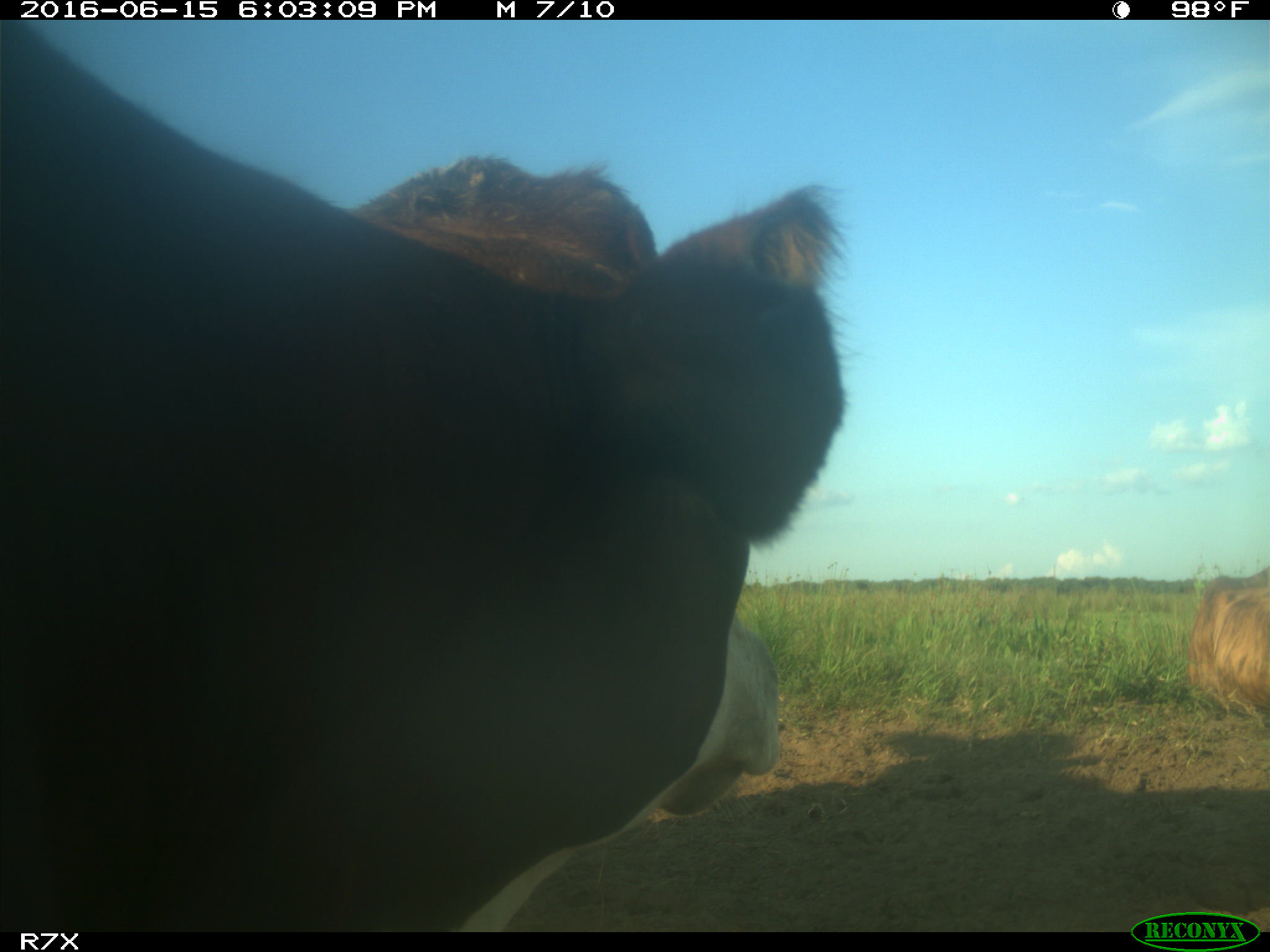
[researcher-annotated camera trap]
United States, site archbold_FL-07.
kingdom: Animalia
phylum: Chordata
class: Mammalia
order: Artiodactyla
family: Bovidae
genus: Bos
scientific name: Bos taurus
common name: domestic cow